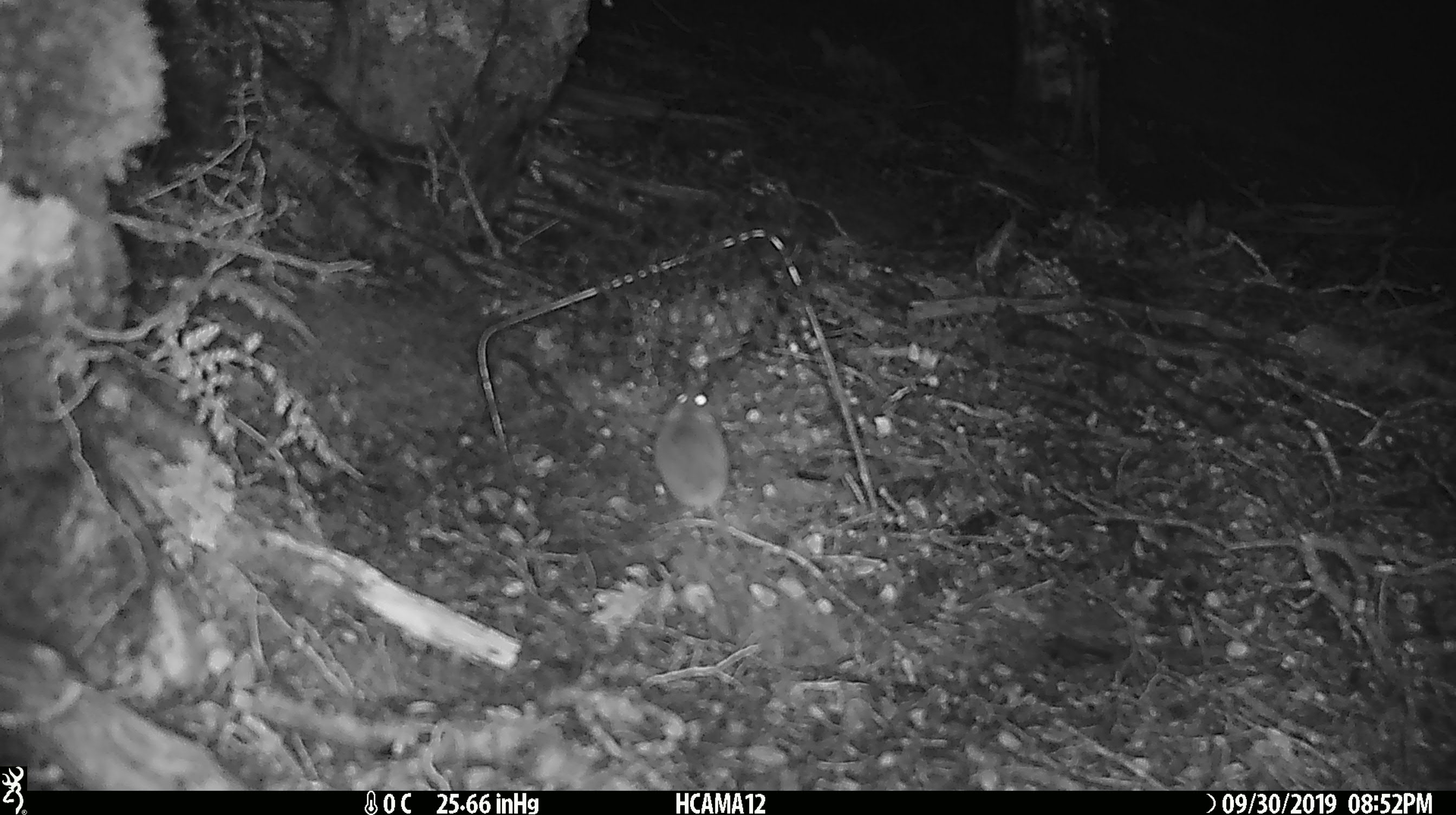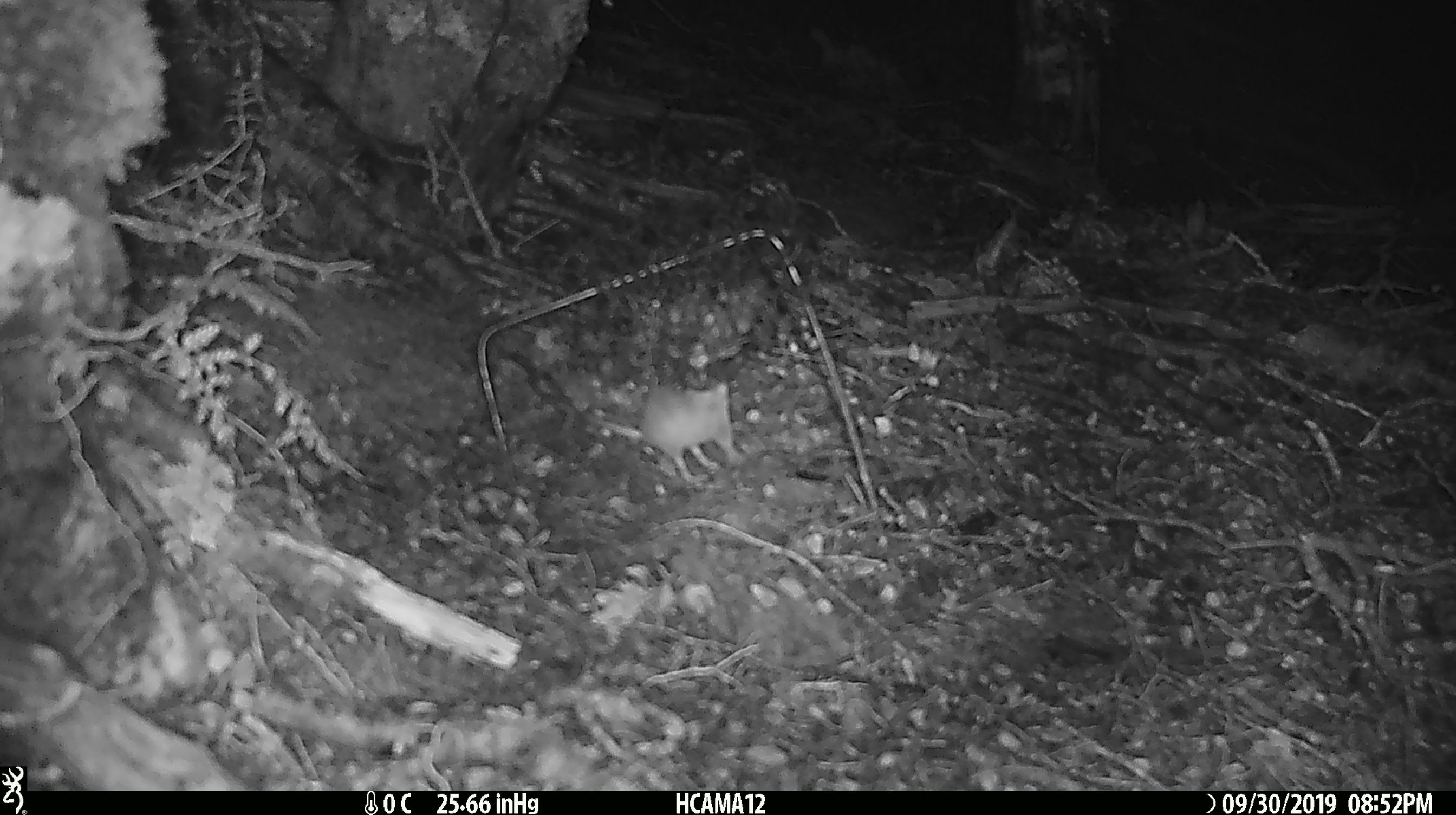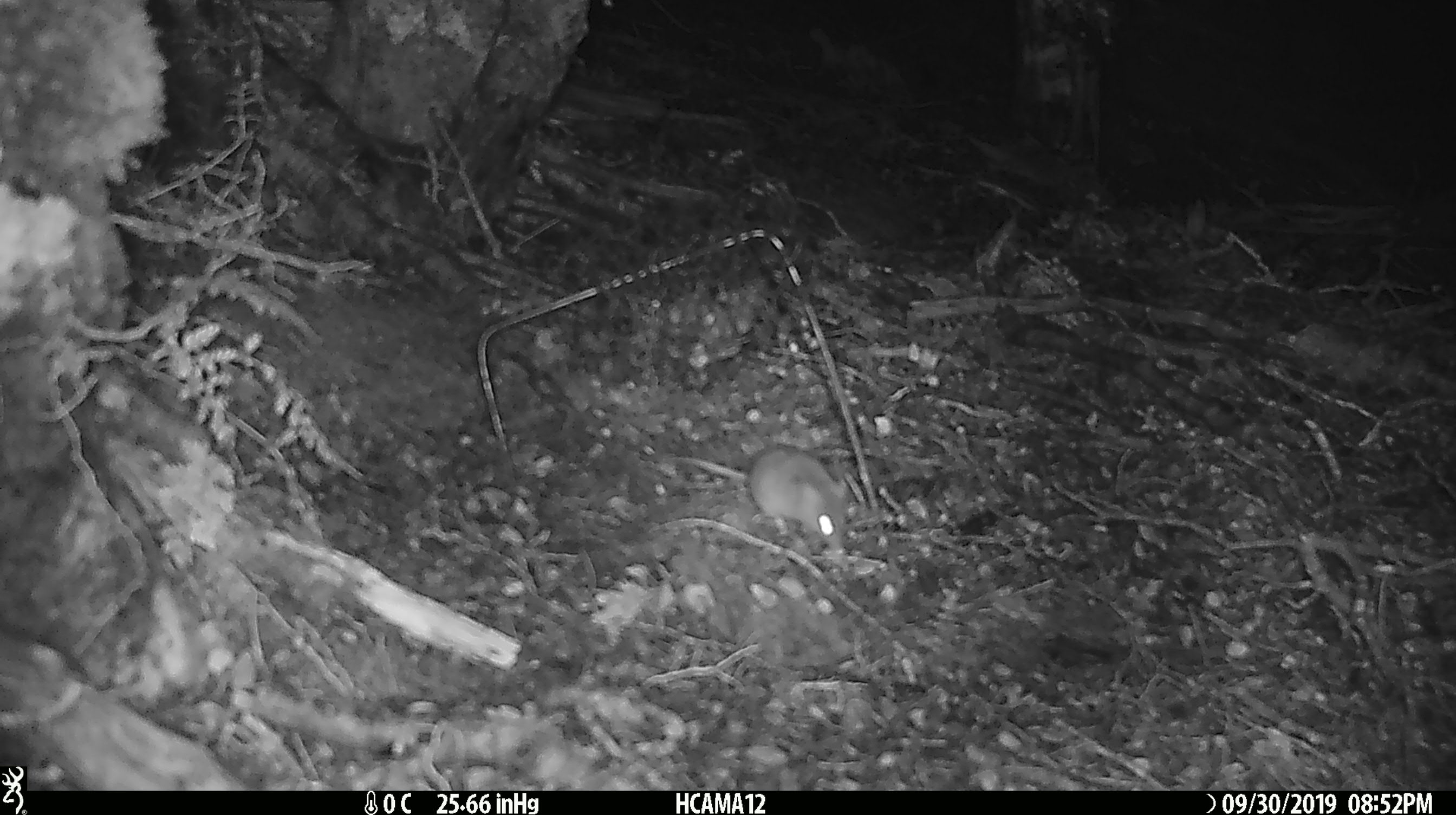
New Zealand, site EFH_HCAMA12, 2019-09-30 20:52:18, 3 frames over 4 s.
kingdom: Animalia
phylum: Chordata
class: Mammalia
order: Rodentia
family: Muridae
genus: Mus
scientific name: Mus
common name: mouse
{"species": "mouse (Mus)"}